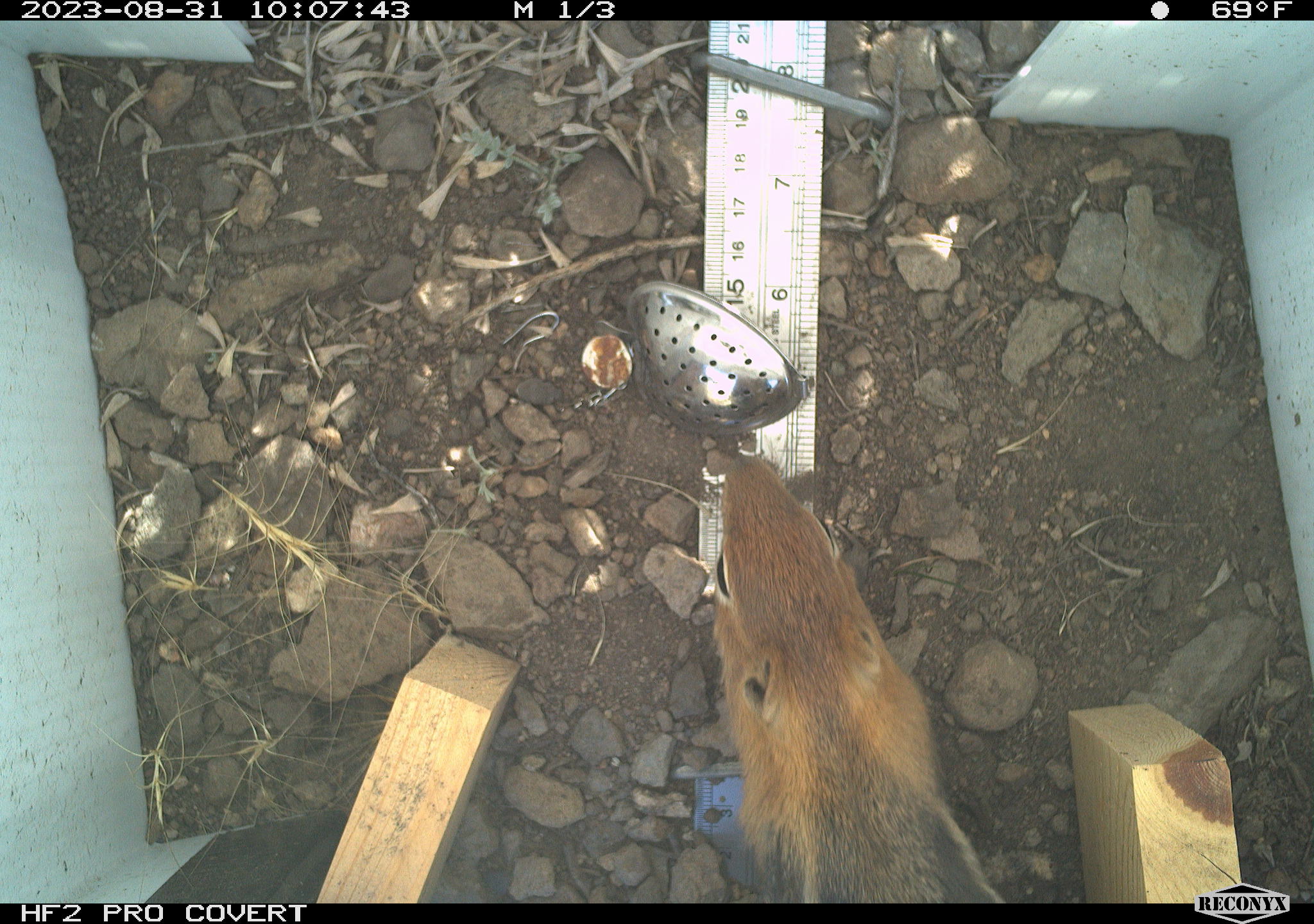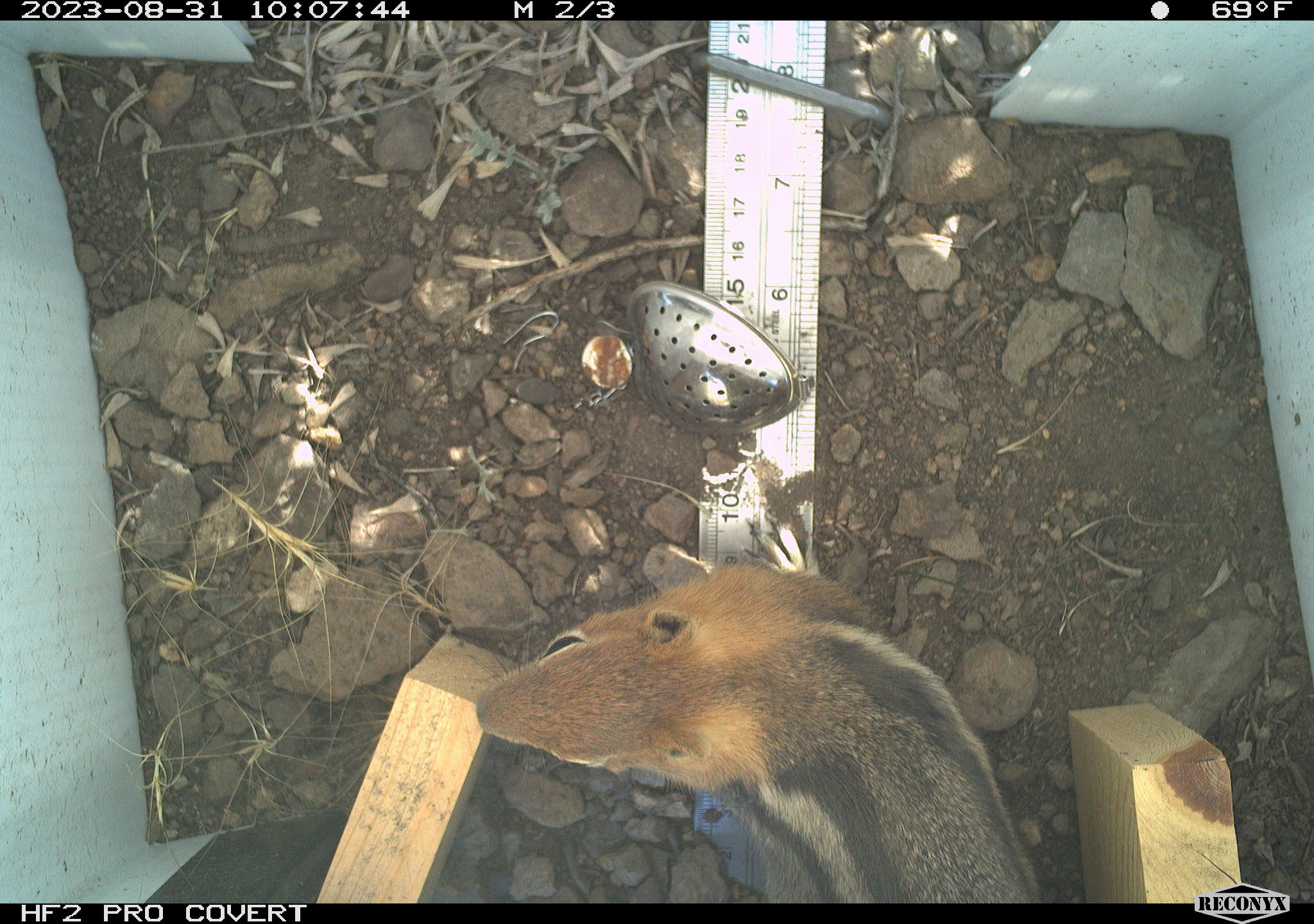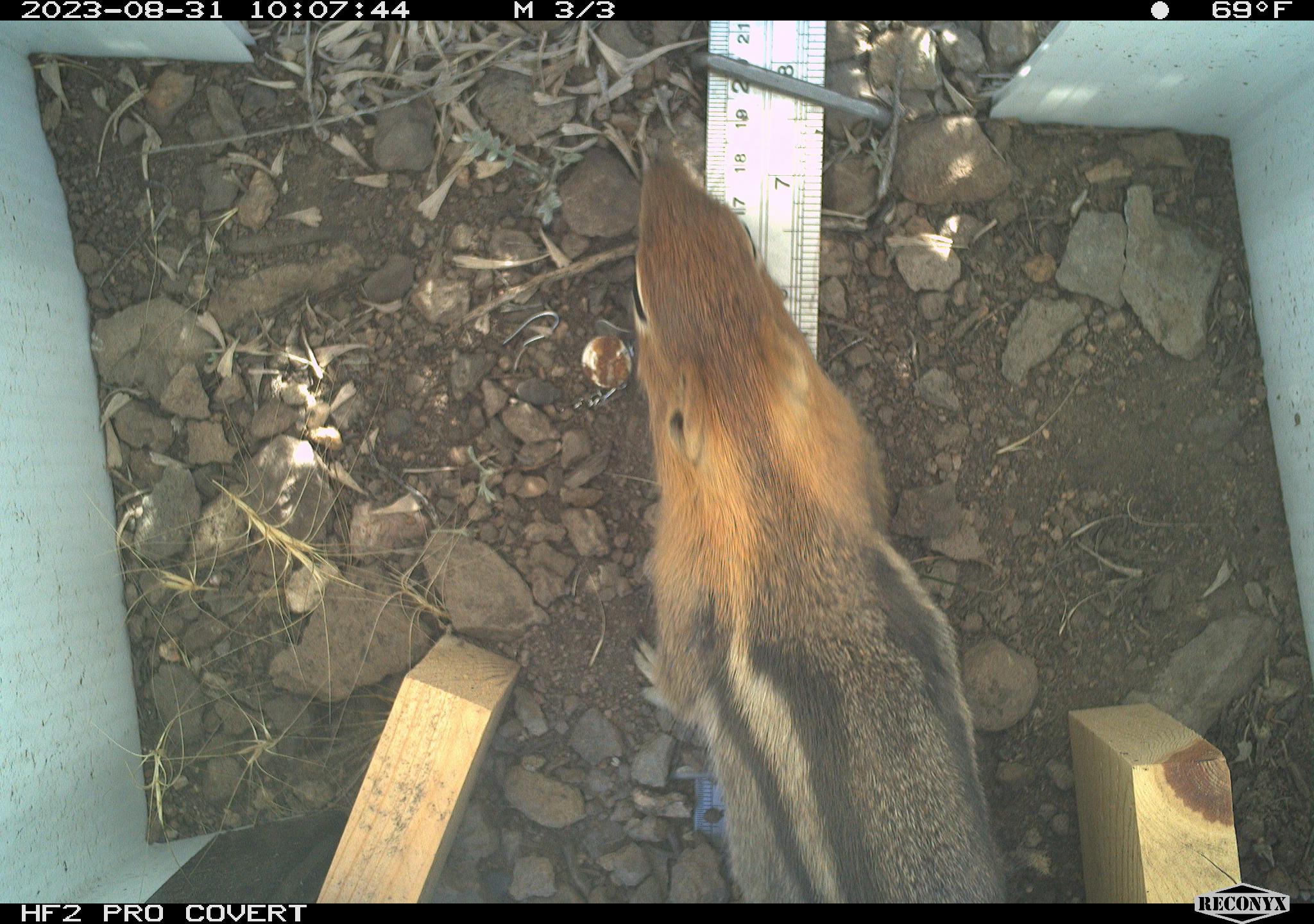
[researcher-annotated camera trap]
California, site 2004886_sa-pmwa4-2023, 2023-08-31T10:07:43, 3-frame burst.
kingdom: Animalia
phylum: Chordata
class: Mammalia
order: Rodentia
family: Sciuridae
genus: Callospermophilus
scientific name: Callospermophilus lateralis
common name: golden mantled ground squirrel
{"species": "golden mantled ground squirrel (Callospermophilus lateralis)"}